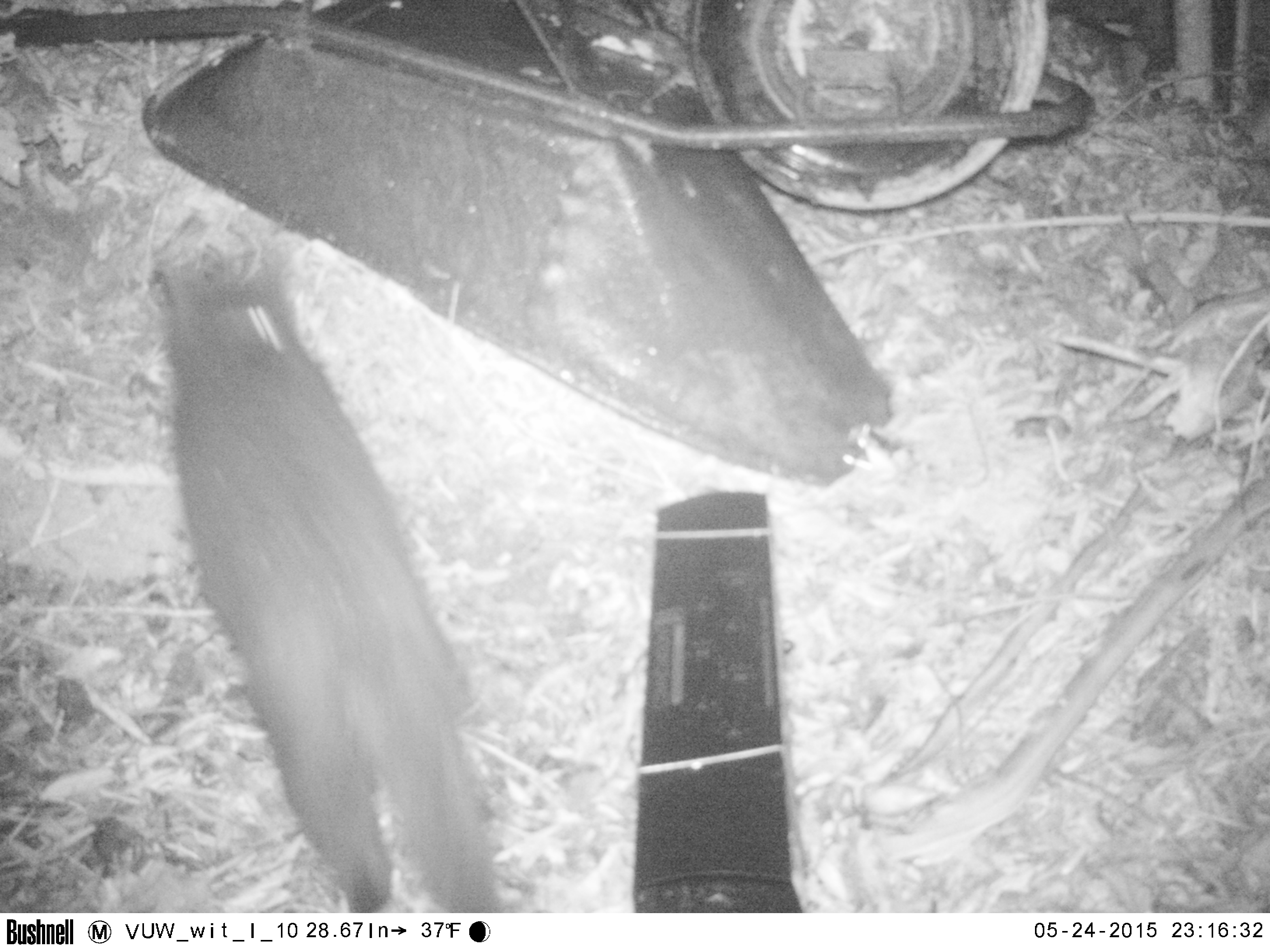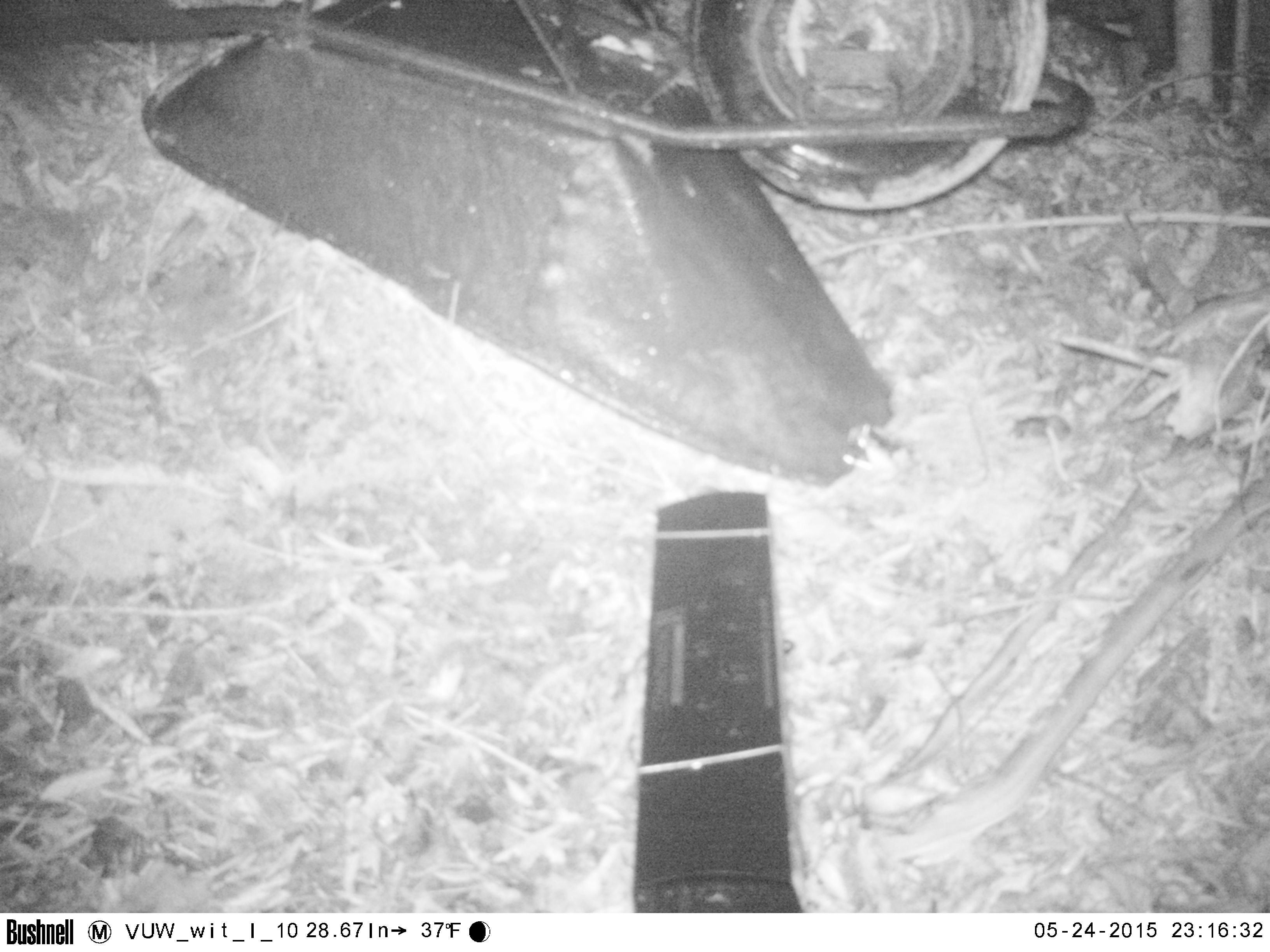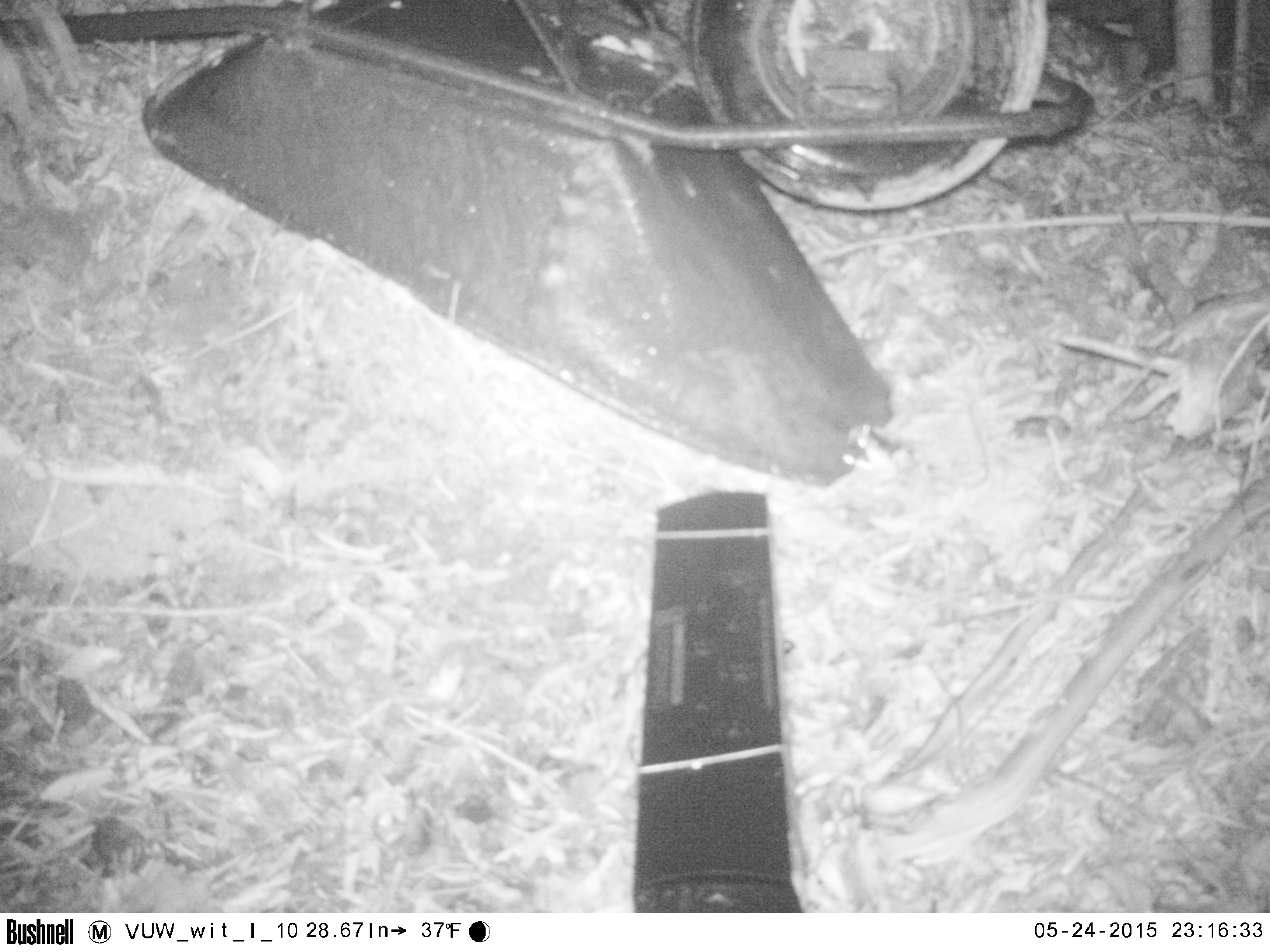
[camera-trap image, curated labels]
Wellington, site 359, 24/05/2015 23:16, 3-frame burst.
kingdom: Animalia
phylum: Chordata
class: Mammalia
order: Carnivora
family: Felidae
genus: Felis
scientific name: Felis catus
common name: cat